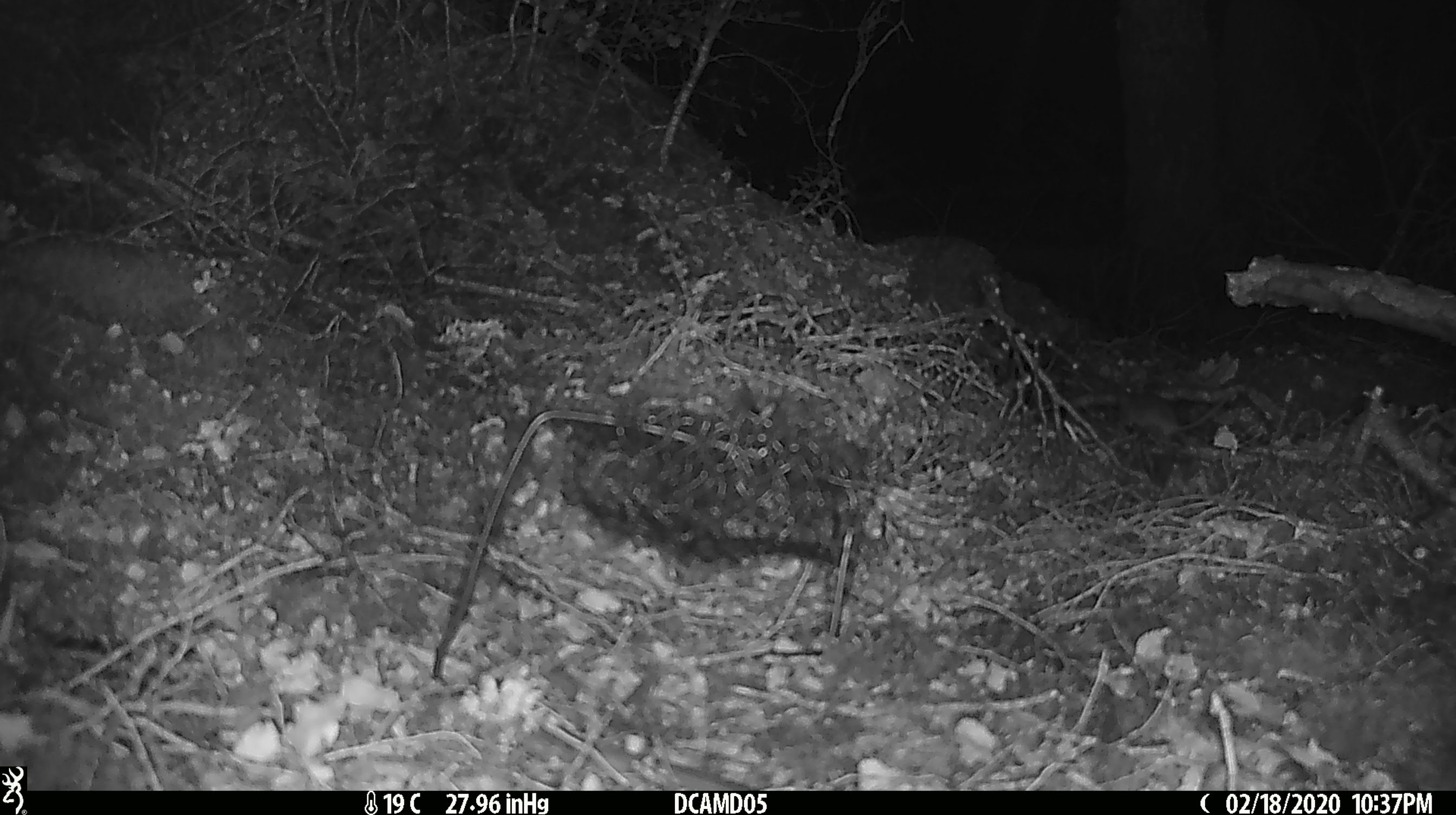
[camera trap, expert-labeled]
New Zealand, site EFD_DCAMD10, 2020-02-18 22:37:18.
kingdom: Animalia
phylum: Chordata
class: Mammalia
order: Rodentia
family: Muridae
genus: Mus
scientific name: Mus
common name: mouse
Mouse (Mus).